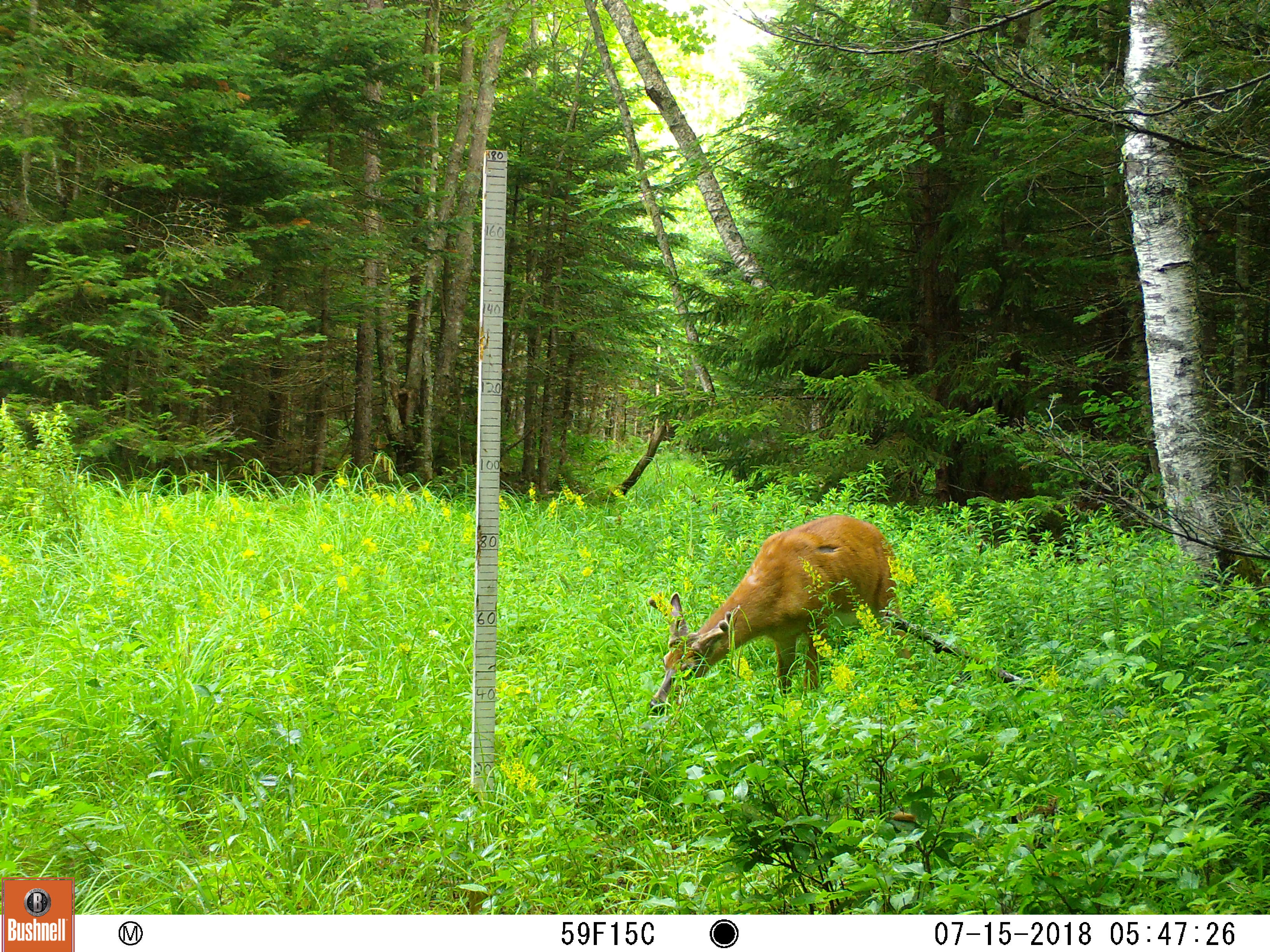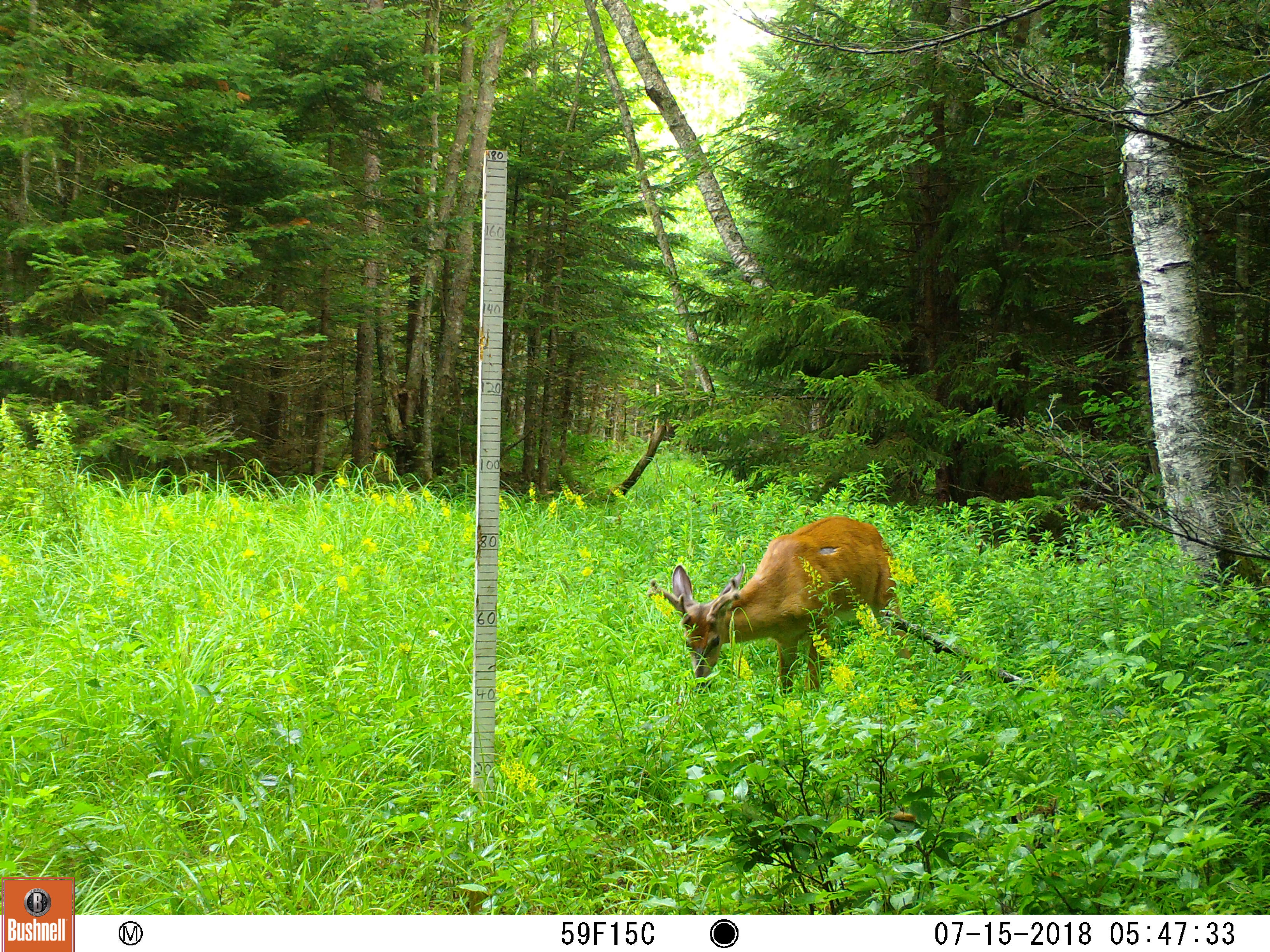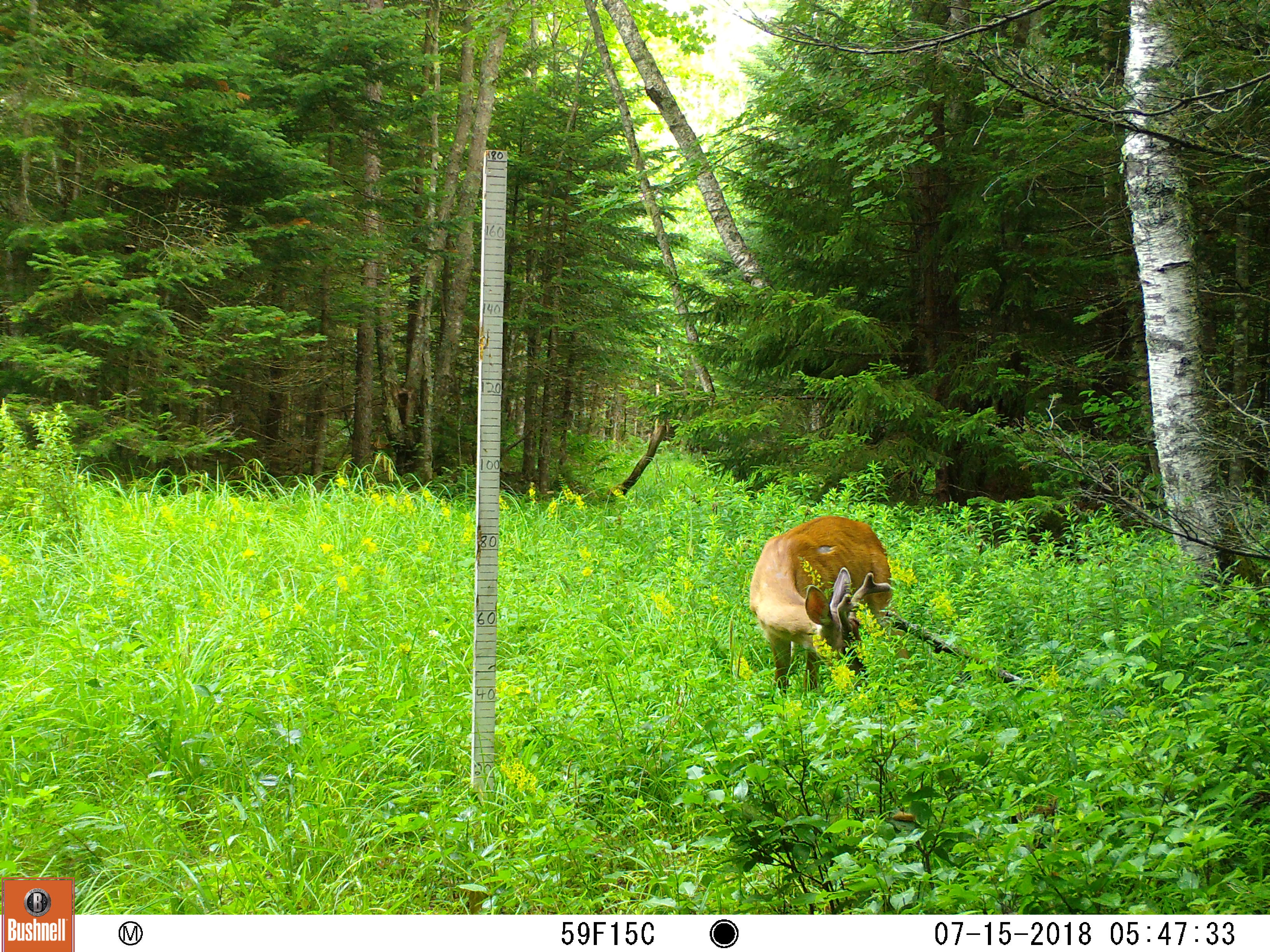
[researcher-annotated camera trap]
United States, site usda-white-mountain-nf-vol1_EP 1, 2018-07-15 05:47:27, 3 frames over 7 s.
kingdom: Animalia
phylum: Chordata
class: Mammalia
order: Artiodactyla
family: Cervidae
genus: Odocoileus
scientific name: Odocoileus virginianus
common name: white-tailed deer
White-tailed deer (Odocoileus virginianus).